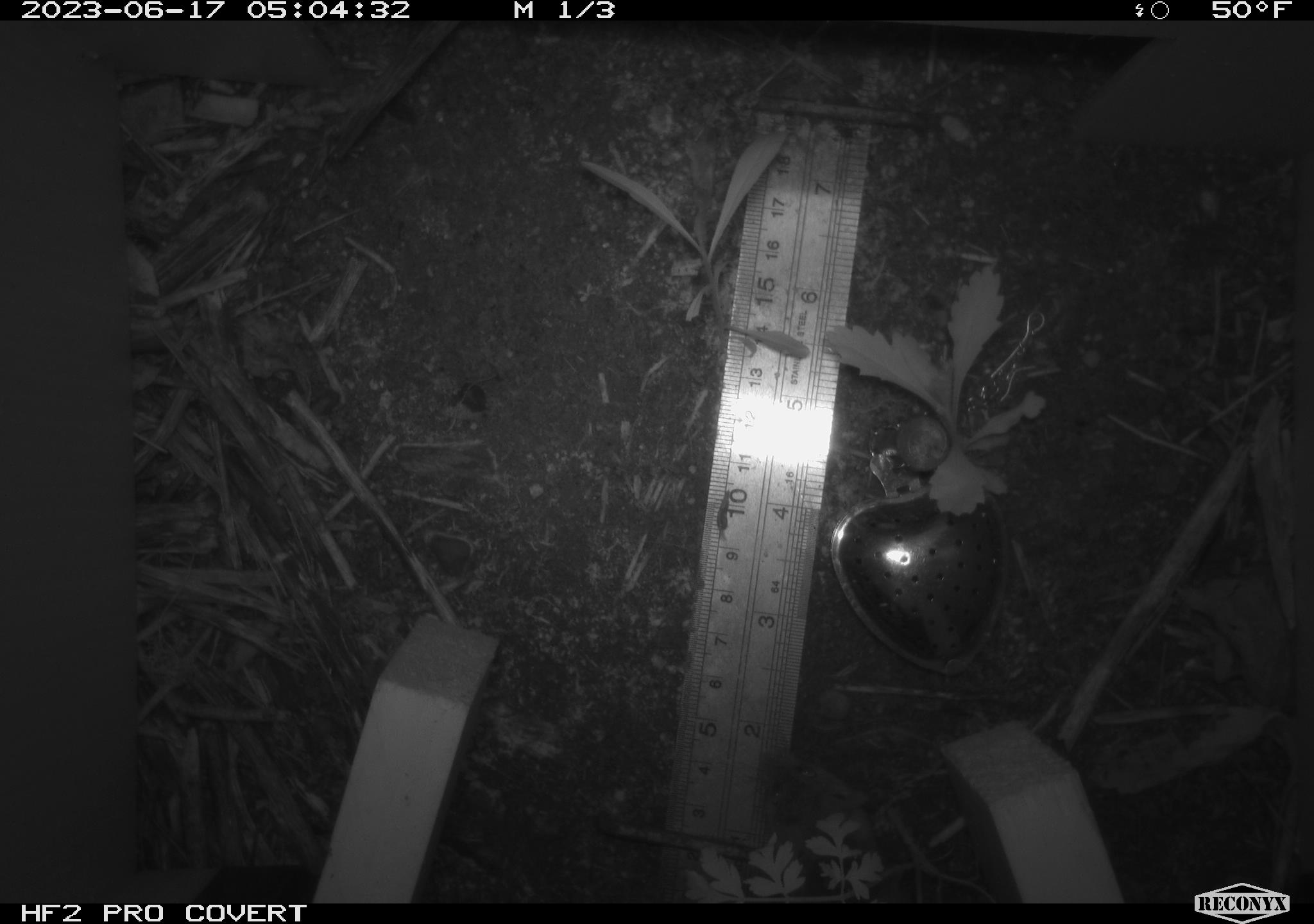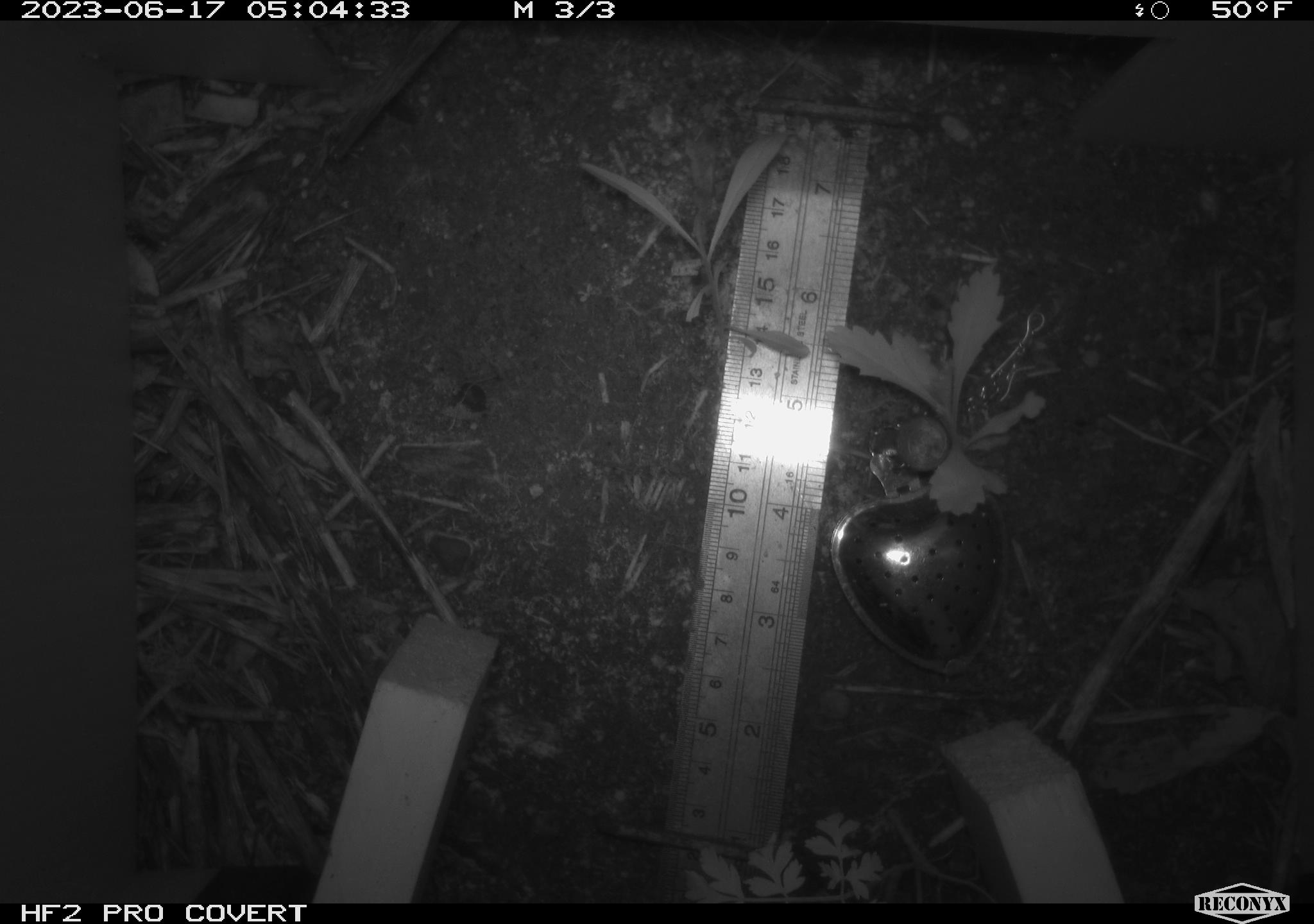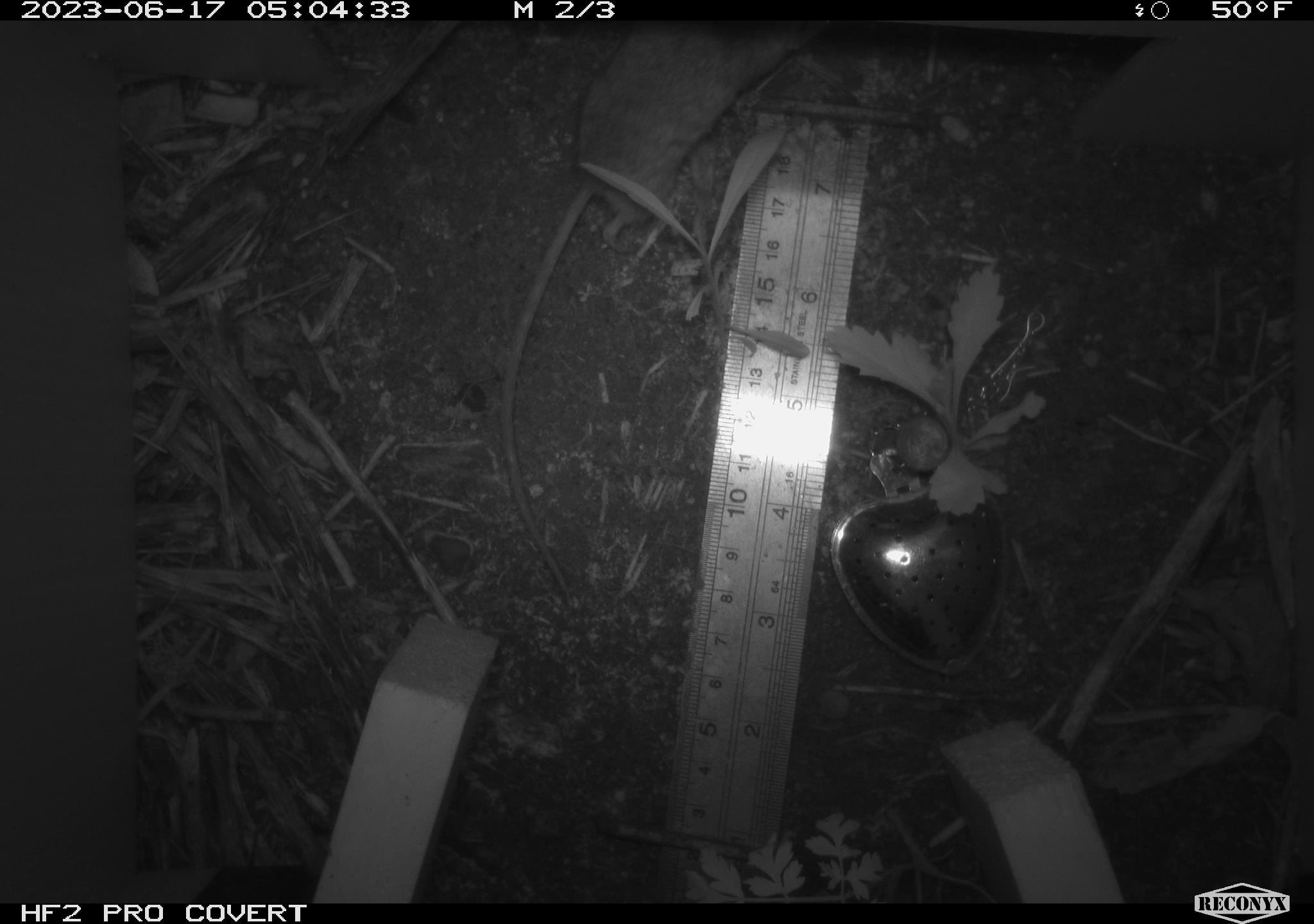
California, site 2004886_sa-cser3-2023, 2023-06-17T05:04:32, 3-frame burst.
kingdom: Animalia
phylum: Chordata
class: Mammalia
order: Rodentia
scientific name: Rodentia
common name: mouse species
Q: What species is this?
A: Mouse species (Rodentia).